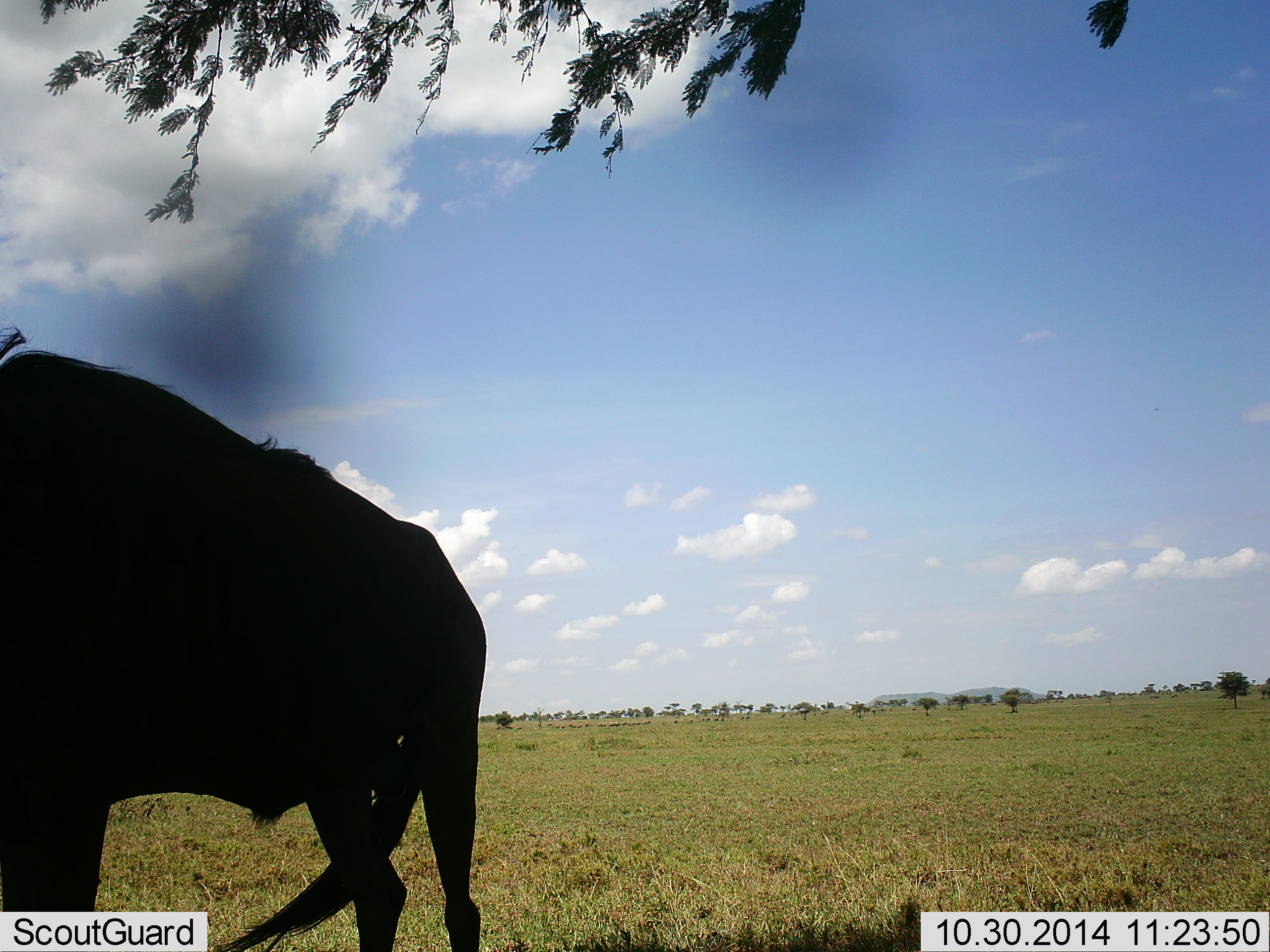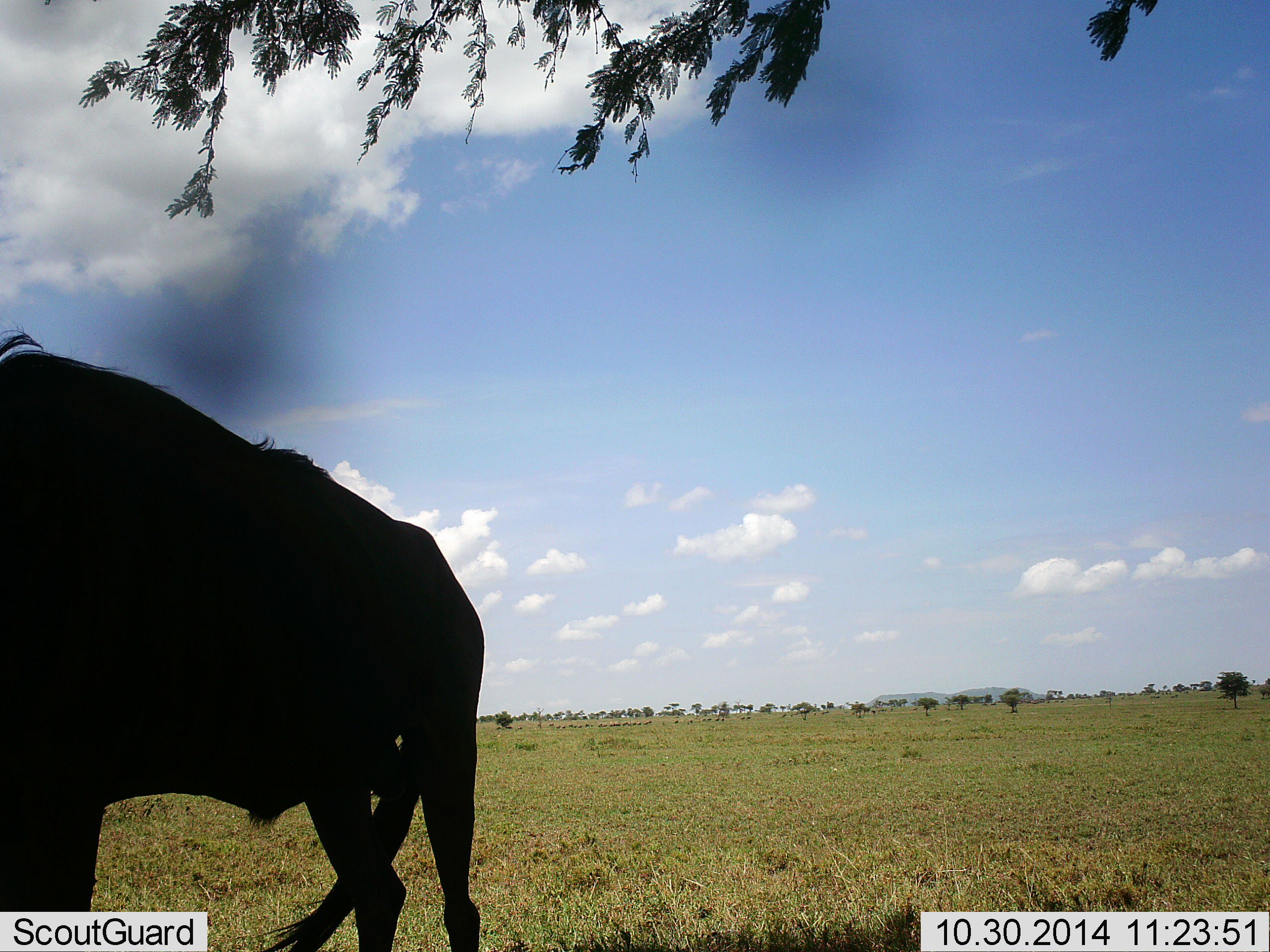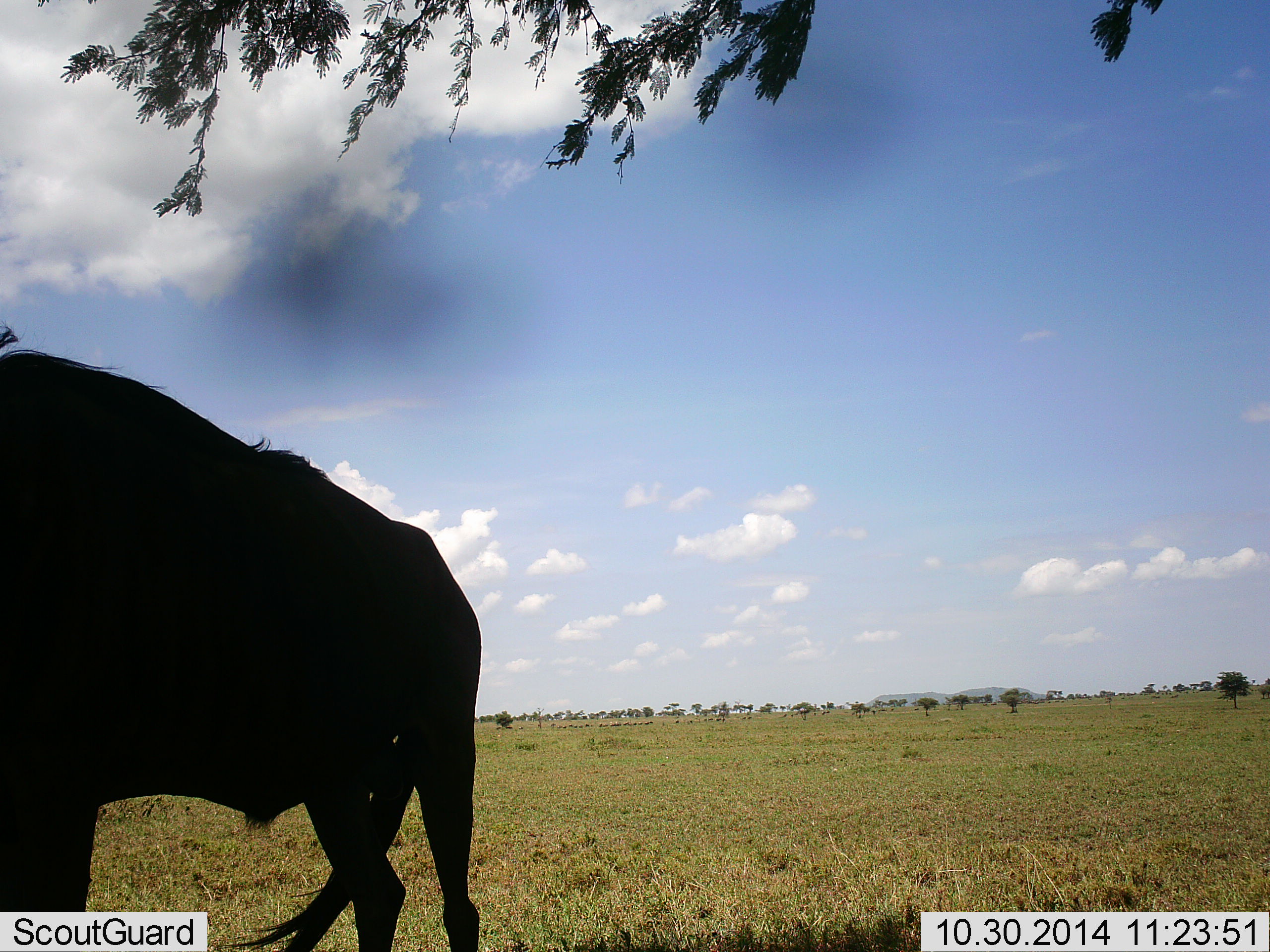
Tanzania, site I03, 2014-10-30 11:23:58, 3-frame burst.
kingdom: Animalia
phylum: Chordata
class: Mammalia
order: Artiodactyla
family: Bovidae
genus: Connochaetes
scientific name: Connochaetes taurinus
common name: blue wildebeest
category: wildebeest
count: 1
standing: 100%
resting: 0%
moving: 10%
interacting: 0%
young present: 0%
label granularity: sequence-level